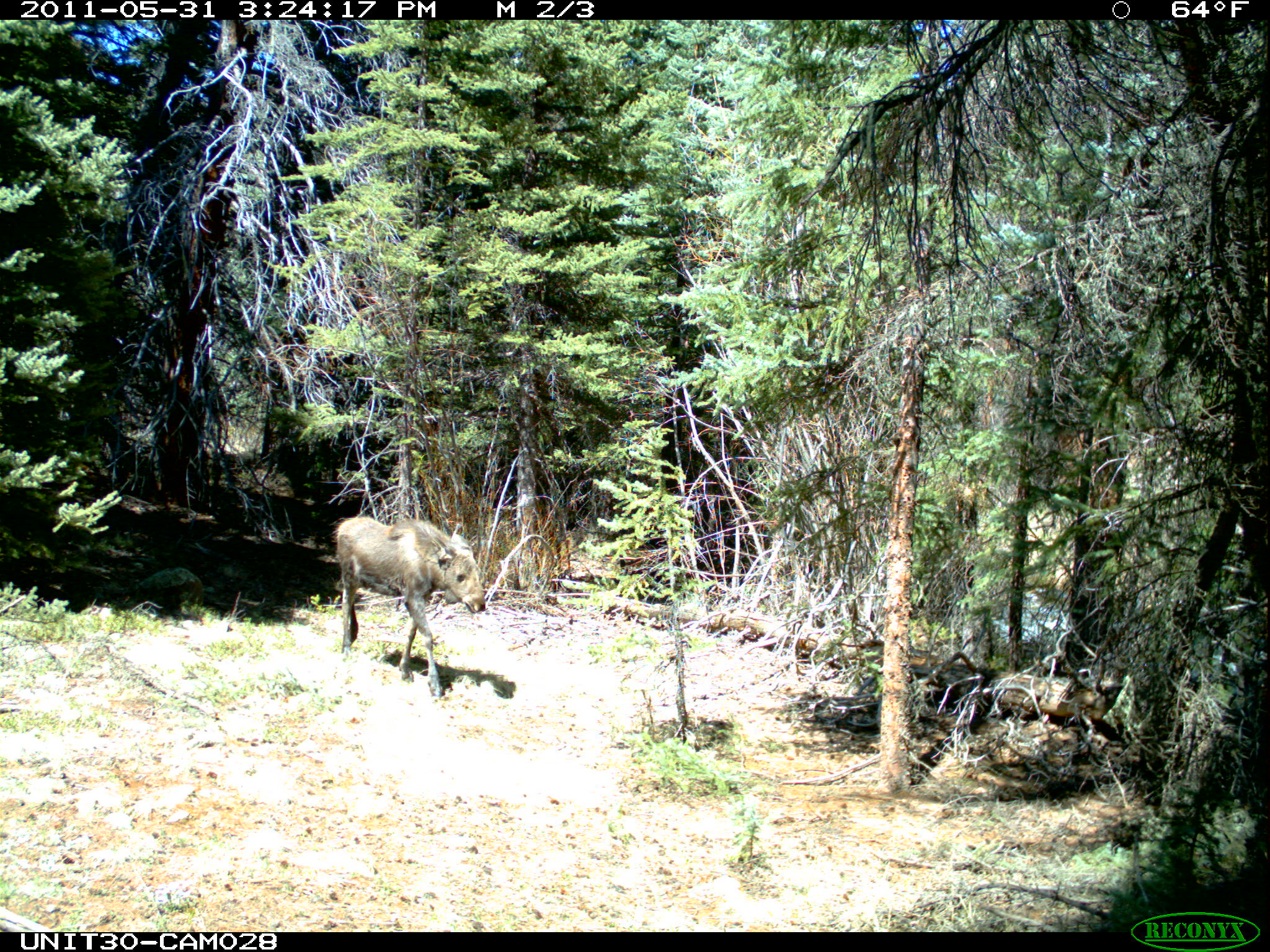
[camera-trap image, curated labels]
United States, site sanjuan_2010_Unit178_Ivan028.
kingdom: Animalia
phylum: Chordata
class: Mammalia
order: Artiodactyla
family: Cervidae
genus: Alces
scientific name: Alces alces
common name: moose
Alces alces (moose).